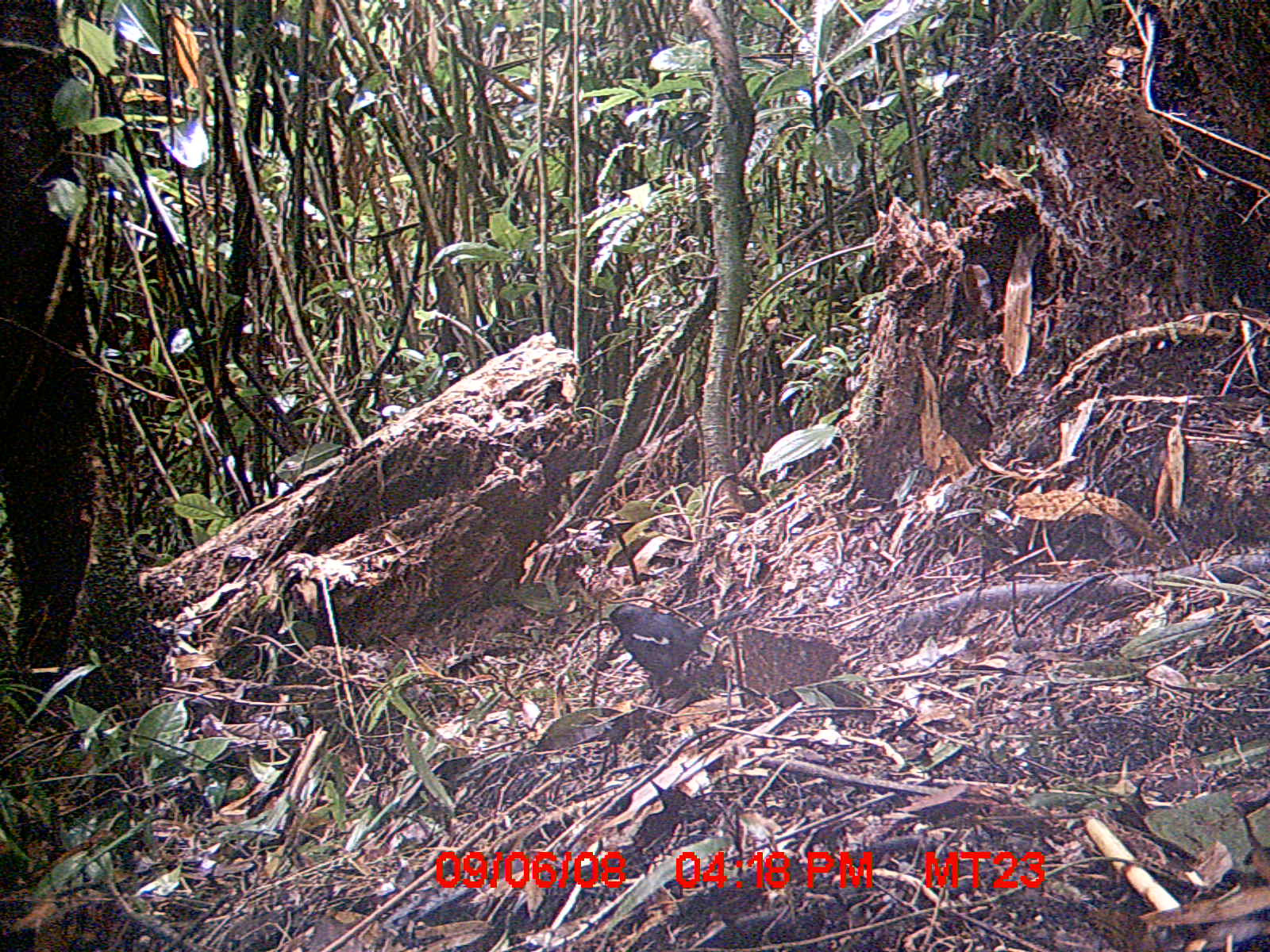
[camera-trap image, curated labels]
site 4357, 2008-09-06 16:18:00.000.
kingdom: Animalia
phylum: Chordata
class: Aves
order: Passeriformes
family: Muscicapidae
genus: Copsychus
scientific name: Copsychus albospecularis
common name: madagascar magpie-robin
Copsychus albospecularis (madagascar magpie-robin), count 1.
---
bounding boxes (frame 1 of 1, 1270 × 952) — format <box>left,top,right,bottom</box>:
copsychus albospecularis: <box>596,602,751,705</box>